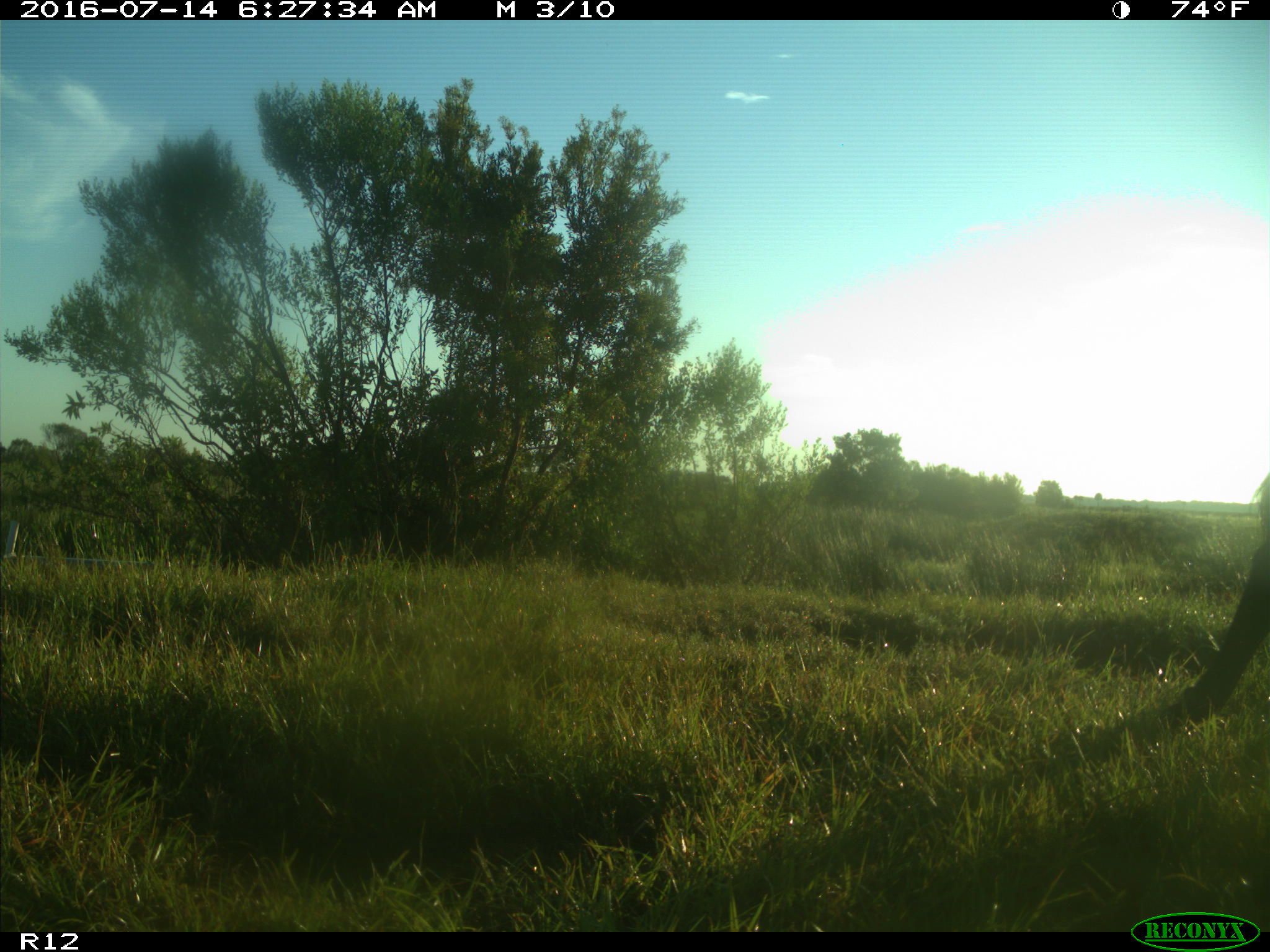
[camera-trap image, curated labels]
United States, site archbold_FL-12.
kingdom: Animalia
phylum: Chordata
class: Mammalia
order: Artiodactyla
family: Bovidae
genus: Bos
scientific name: Bos taurus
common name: domestic cow